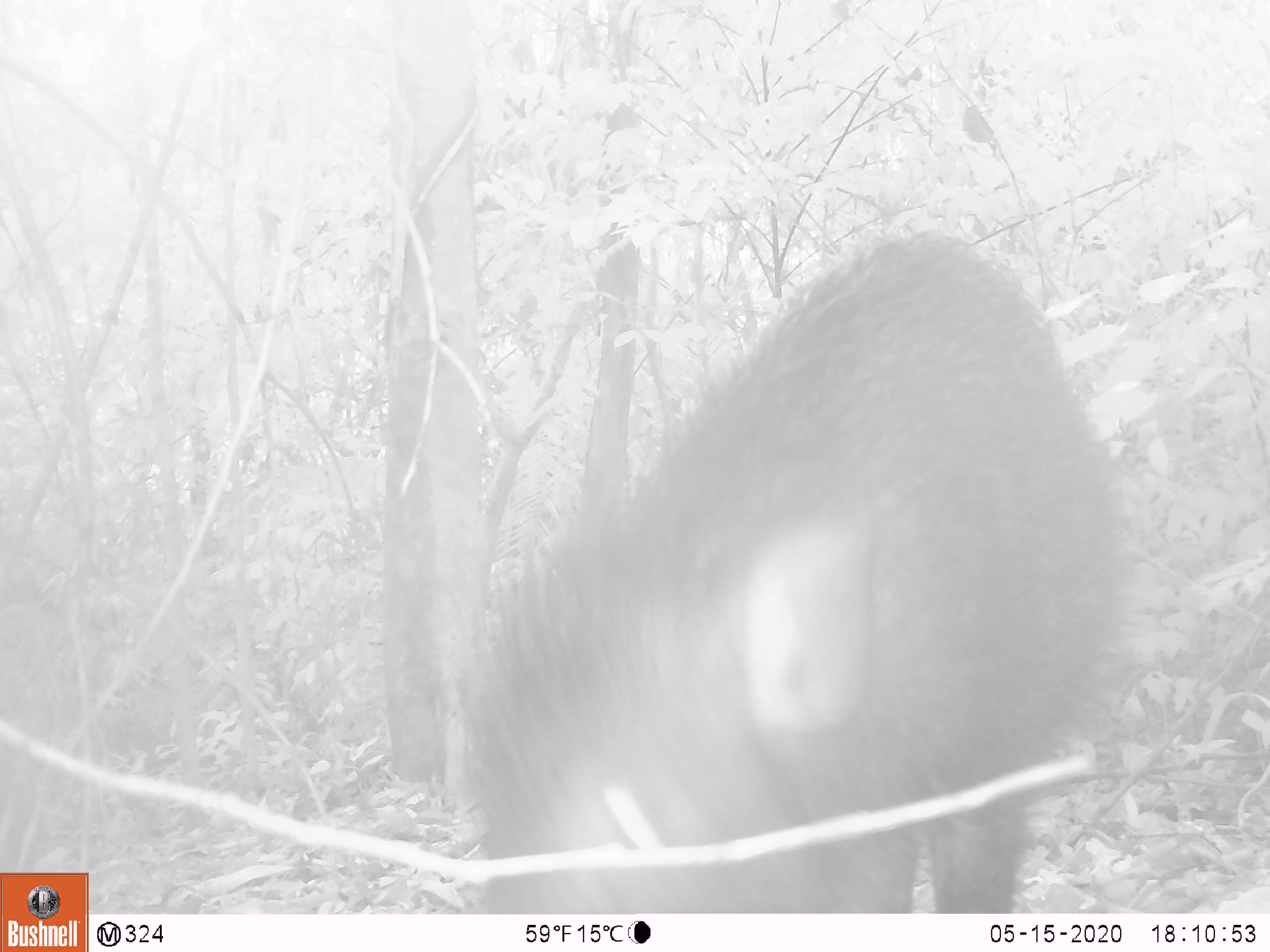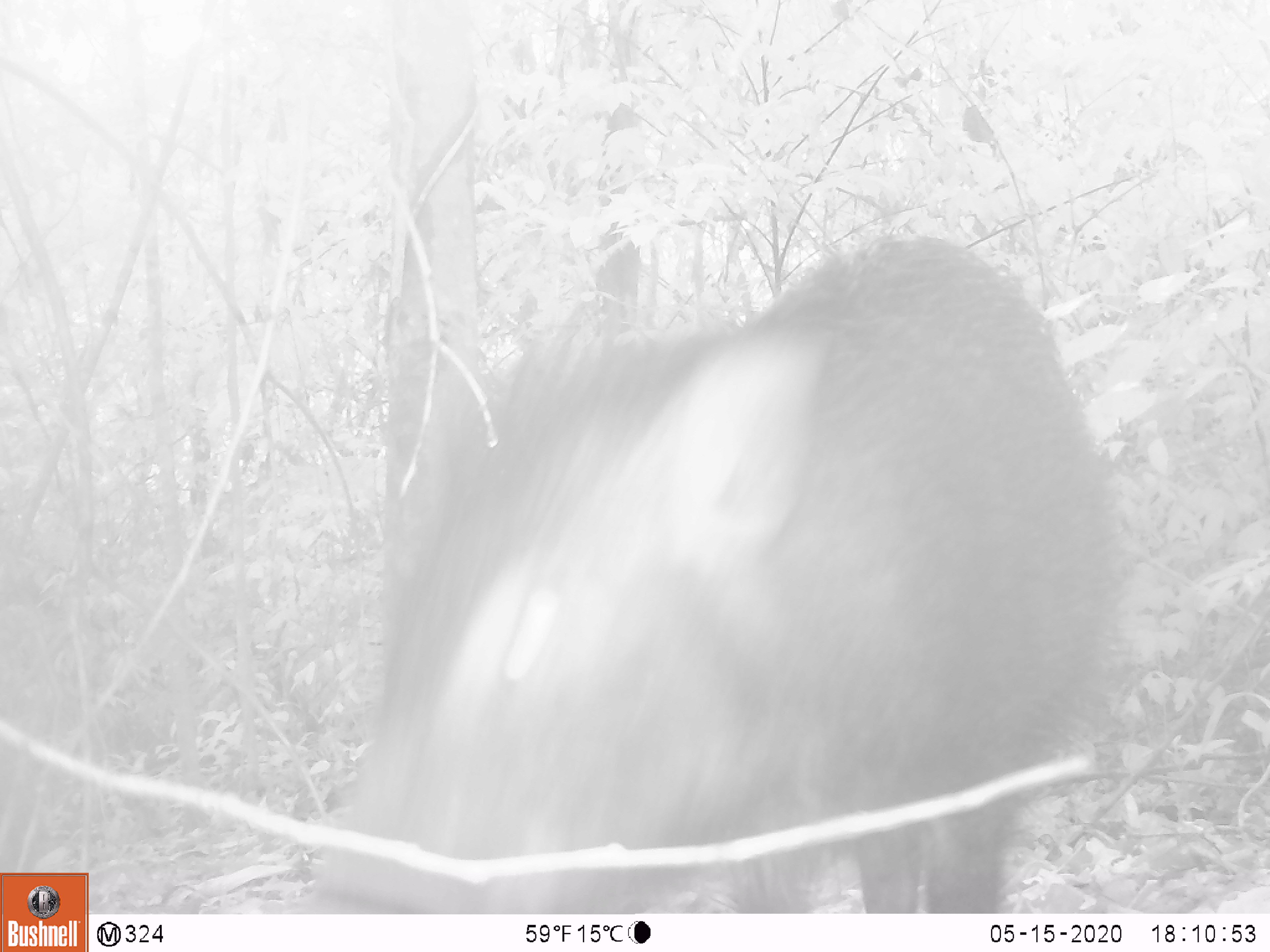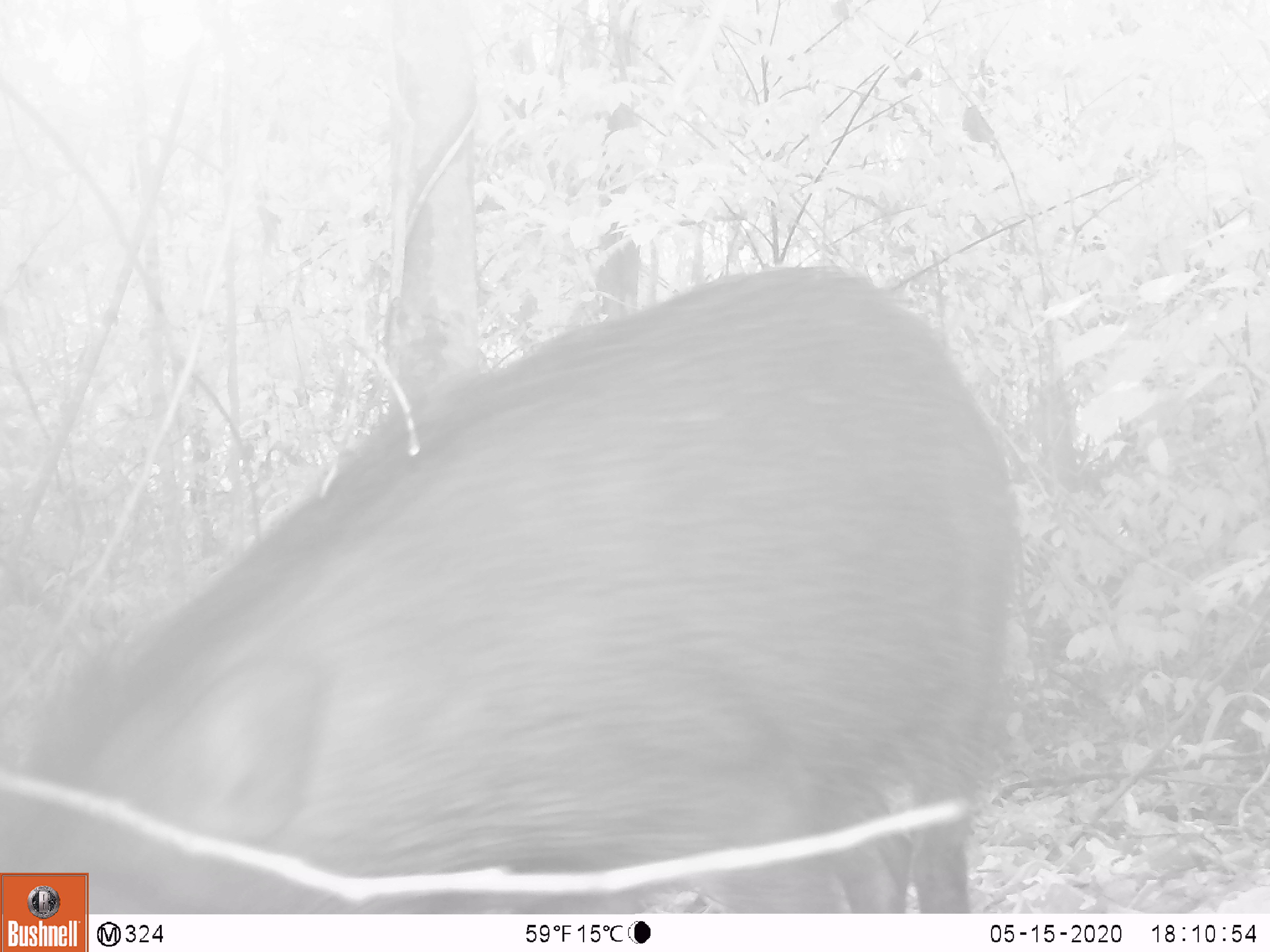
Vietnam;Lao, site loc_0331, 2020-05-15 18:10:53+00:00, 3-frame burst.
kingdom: Animalia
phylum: Chordata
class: Mammalia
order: Artiodactyla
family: Suidae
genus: Sus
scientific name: Sus scrofa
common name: eurasian wild pig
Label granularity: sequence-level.